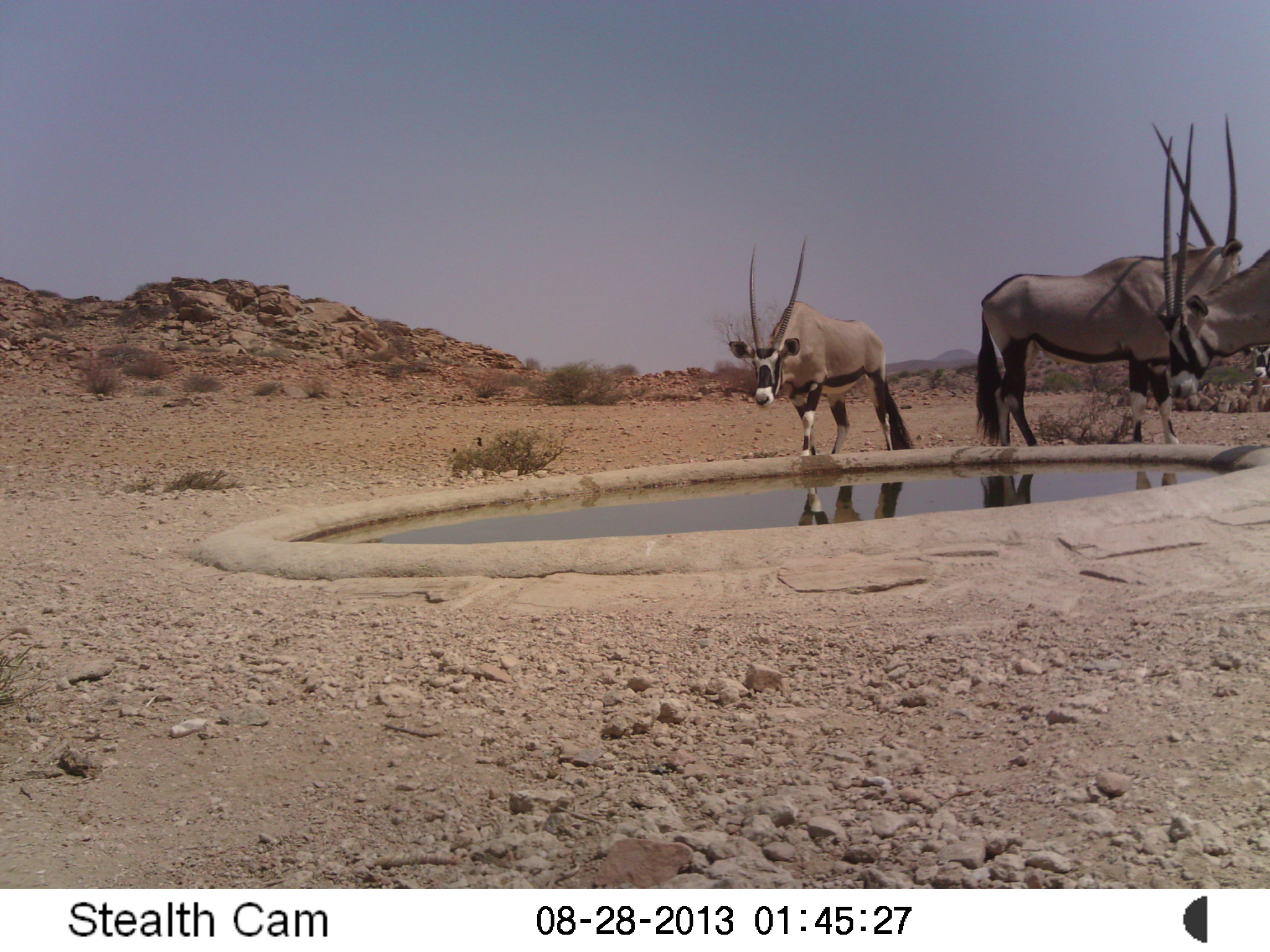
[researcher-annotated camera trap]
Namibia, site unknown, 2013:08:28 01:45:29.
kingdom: Animalia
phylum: Chordata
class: Mammalia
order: Artiodactyla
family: Bovidae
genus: Oryx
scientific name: Oryx gazella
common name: gemsbok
Oryx gazella (gemsbok).